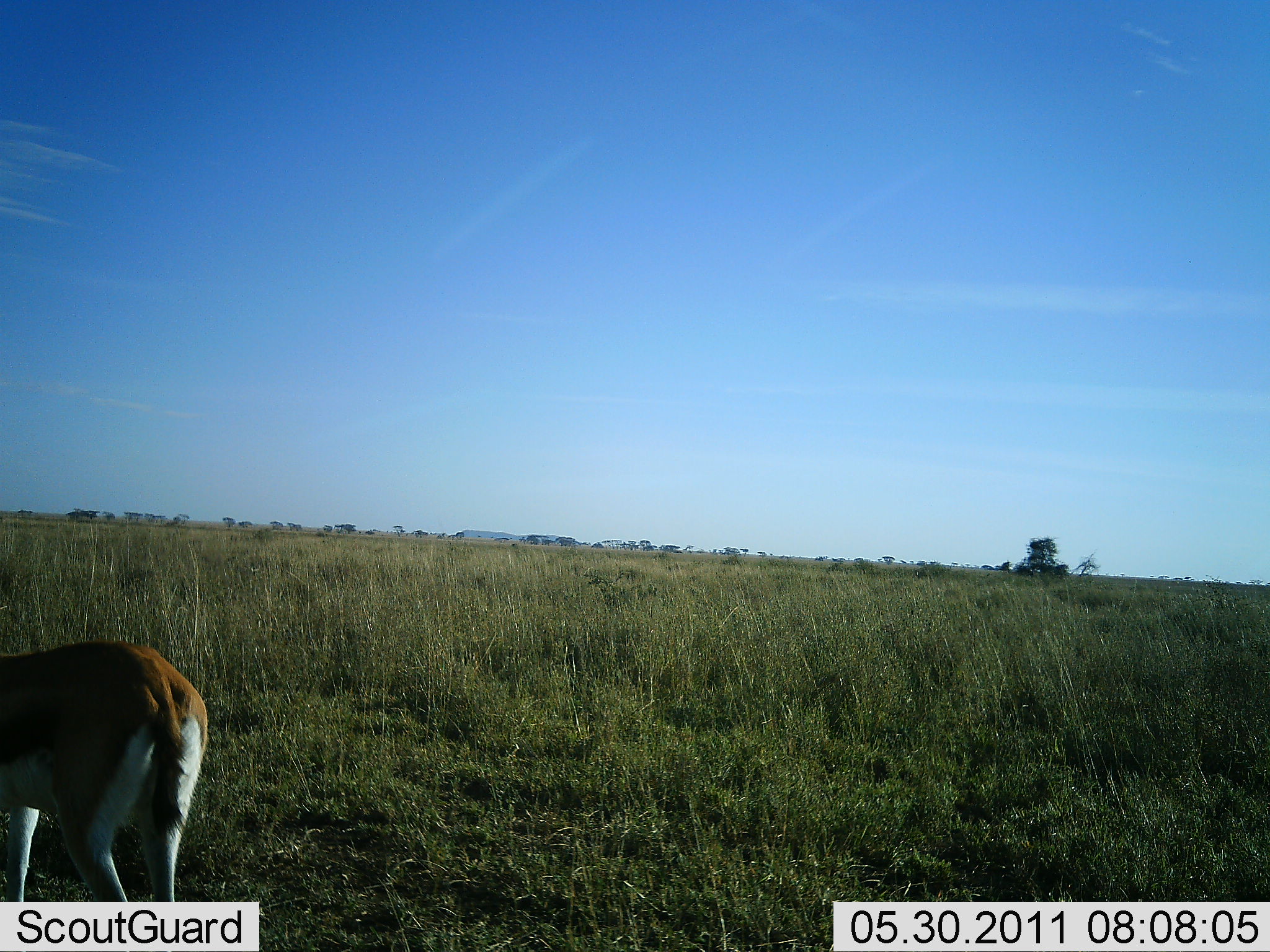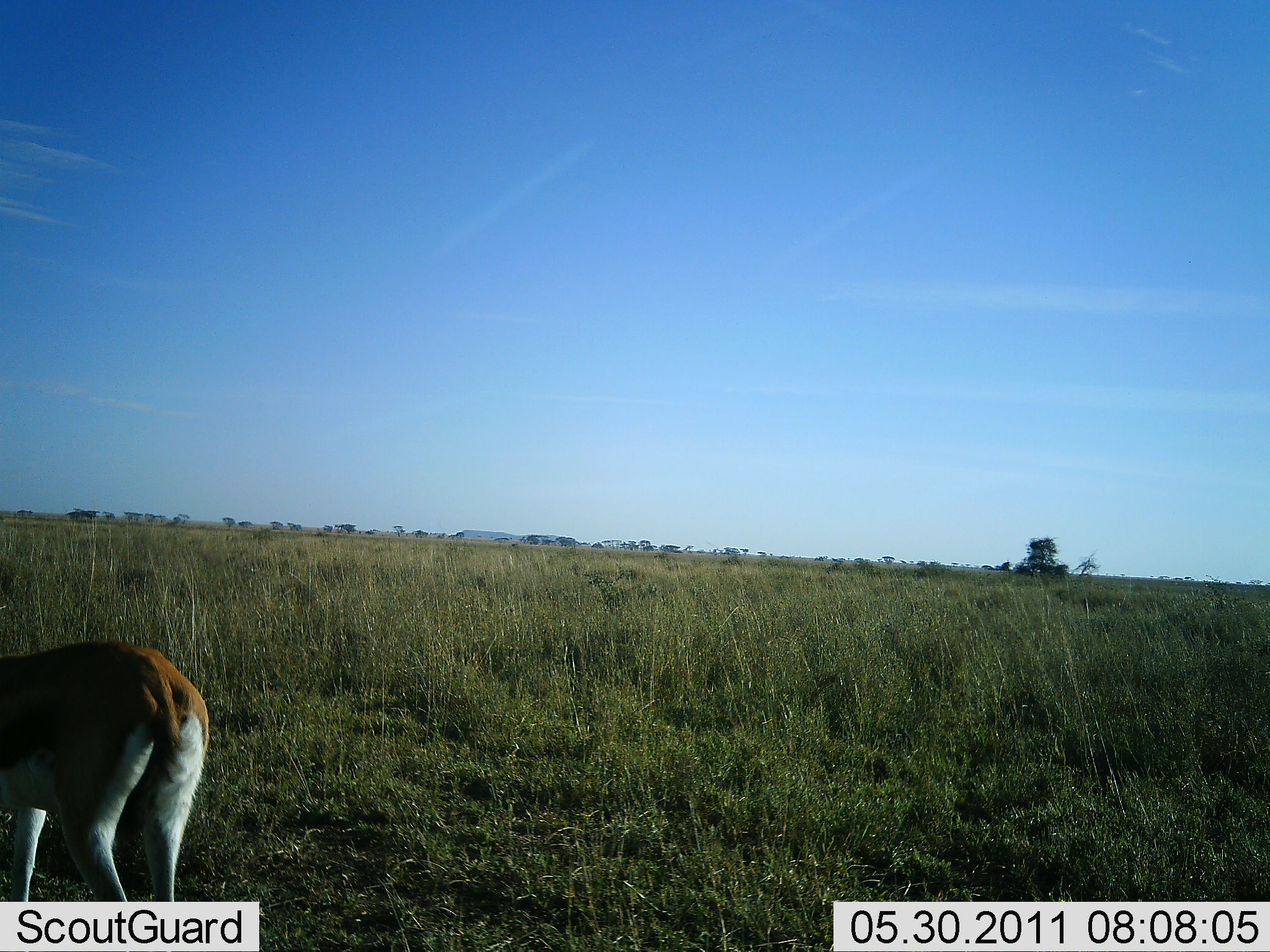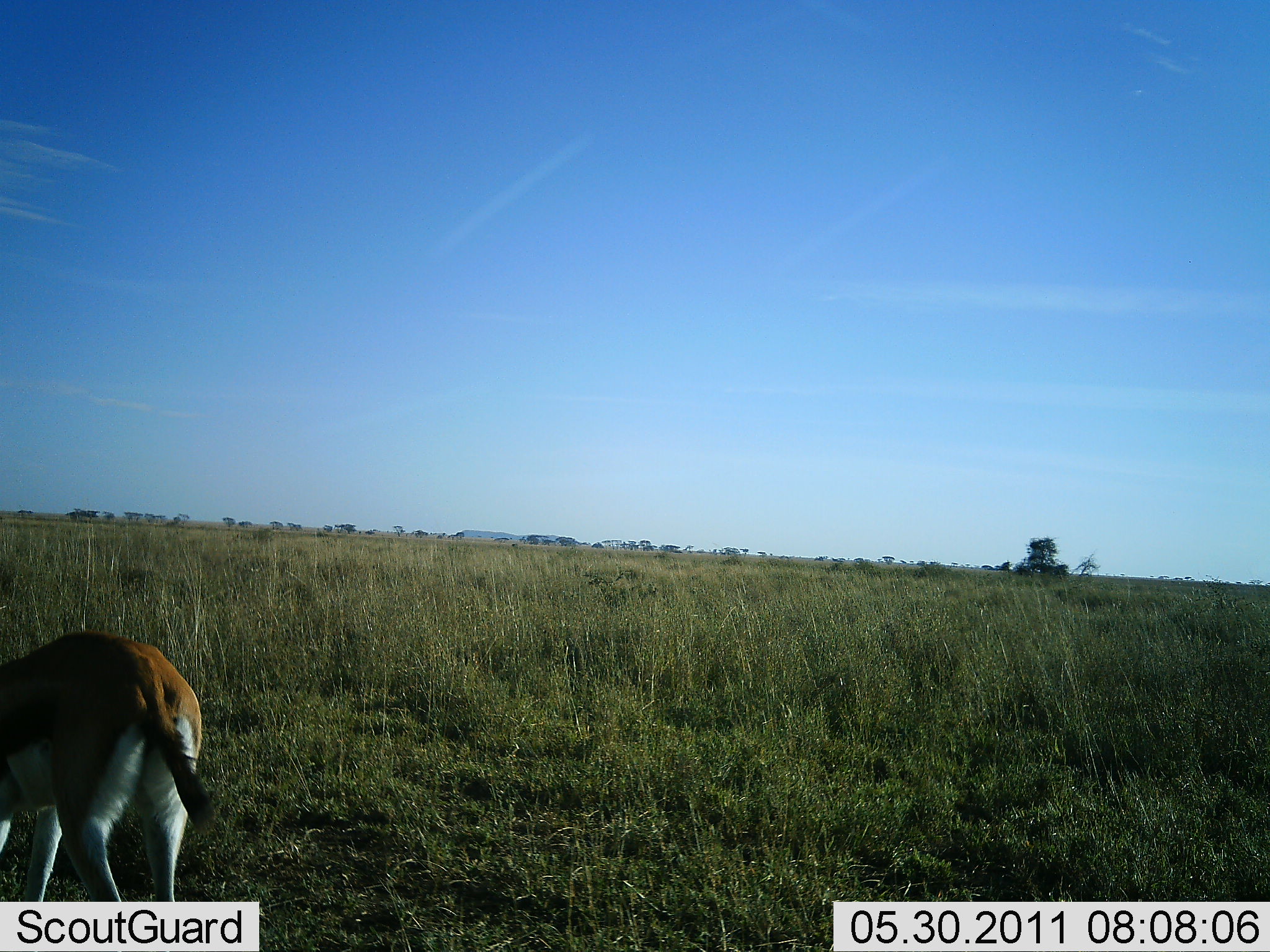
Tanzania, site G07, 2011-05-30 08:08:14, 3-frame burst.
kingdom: Animalia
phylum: Chordata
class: Mammalia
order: Artiodactyla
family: Bovidae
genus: Eudorcas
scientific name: Eudorcas thomsonii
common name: thomson's gazelle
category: gazellethomsons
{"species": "gazellethomsons (thomson's gazelle) (Eudorcas thomsonii)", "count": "1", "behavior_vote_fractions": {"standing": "69%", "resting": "0%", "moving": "0%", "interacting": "0%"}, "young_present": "0%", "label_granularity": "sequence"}